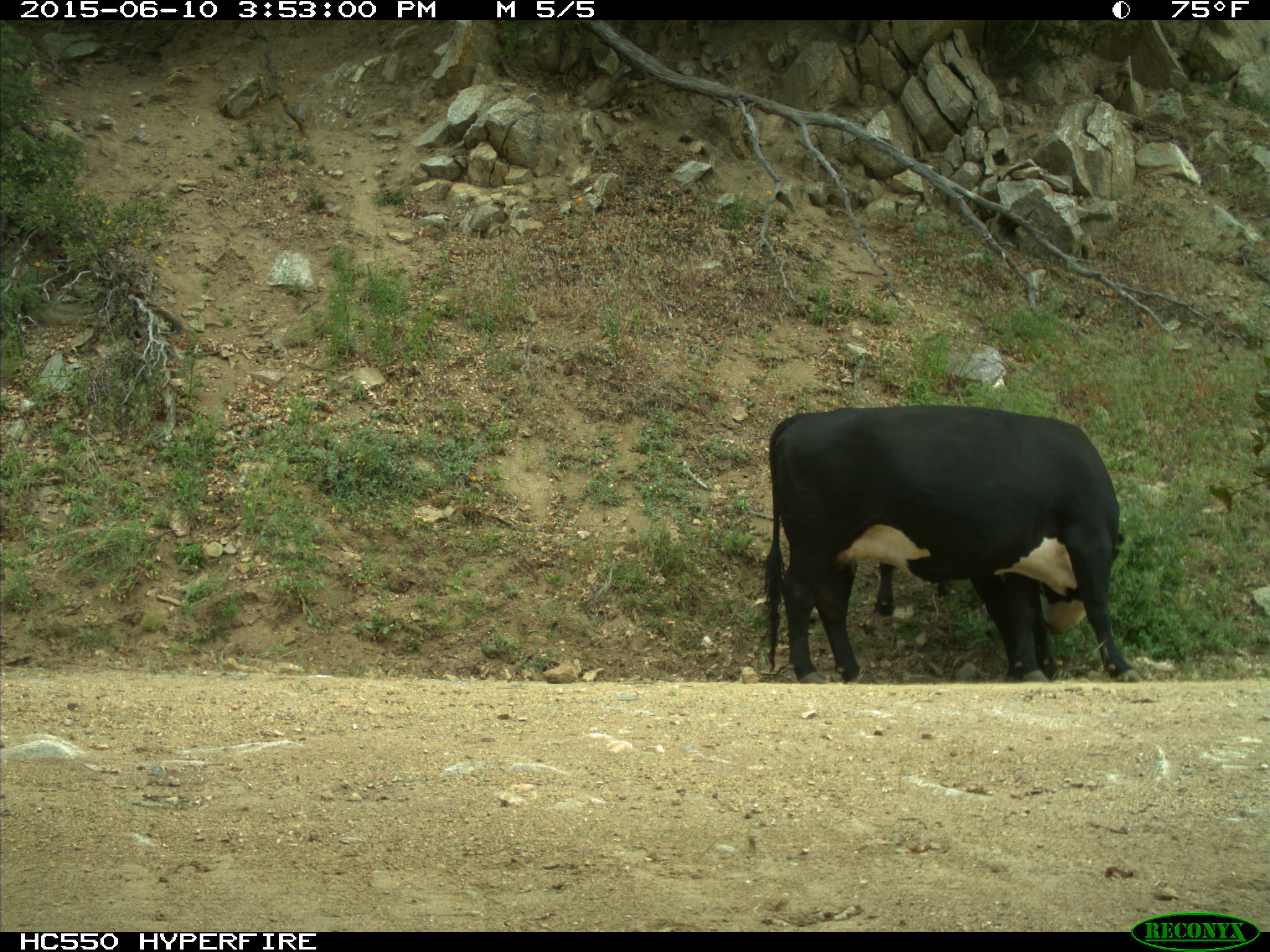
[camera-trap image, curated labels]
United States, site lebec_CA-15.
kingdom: Animalia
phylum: Chordata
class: Mammalia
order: Artiodactyla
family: Bovidae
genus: Bos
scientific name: Bos taurus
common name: domestic cow